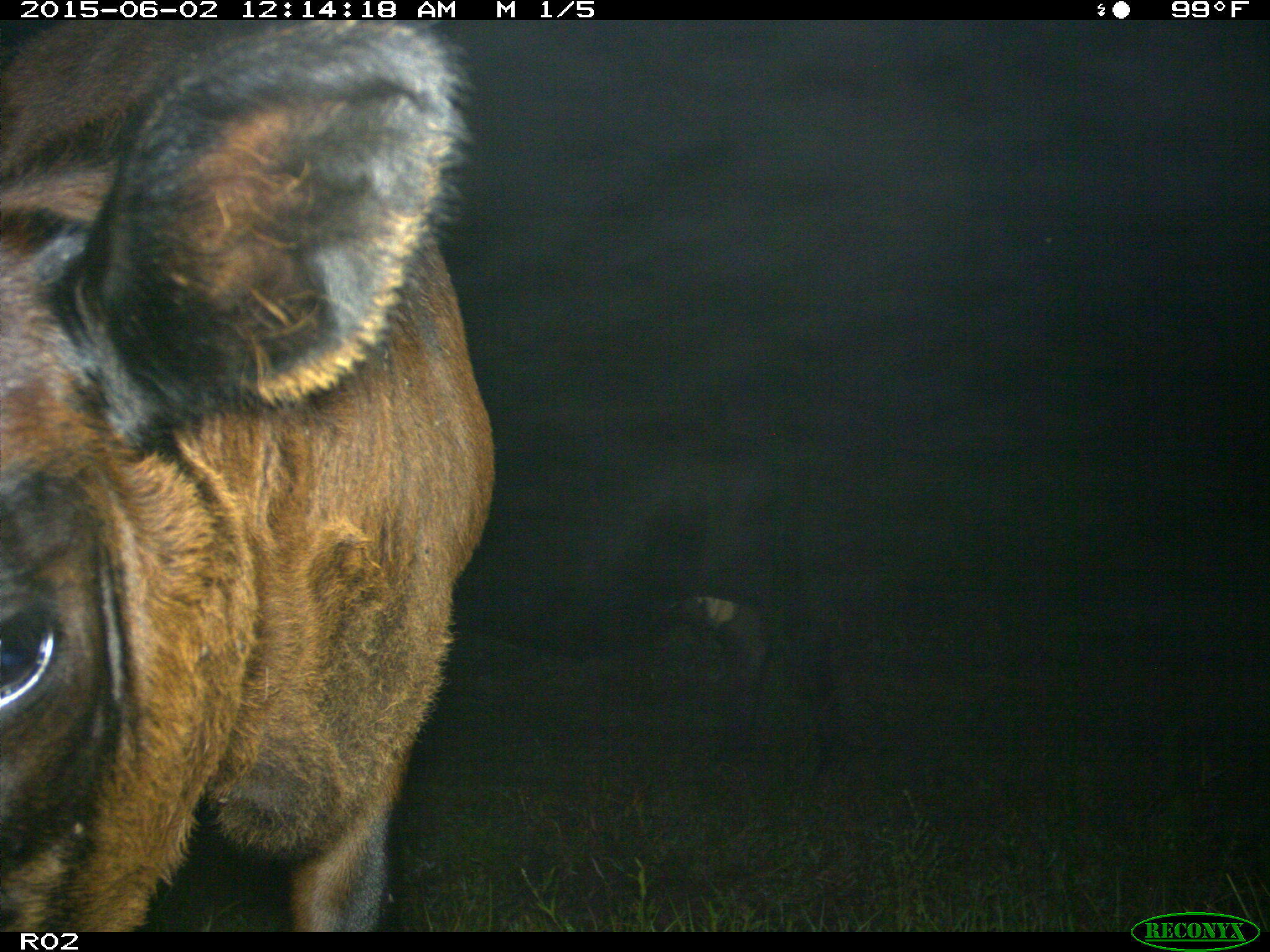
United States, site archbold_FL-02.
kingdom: Animalia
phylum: Chordata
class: Mammalia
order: Artiodactyla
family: Bovidae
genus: Bos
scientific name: Bos taurus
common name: domestic cow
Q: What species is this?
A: Bos taurus (domestic cow).